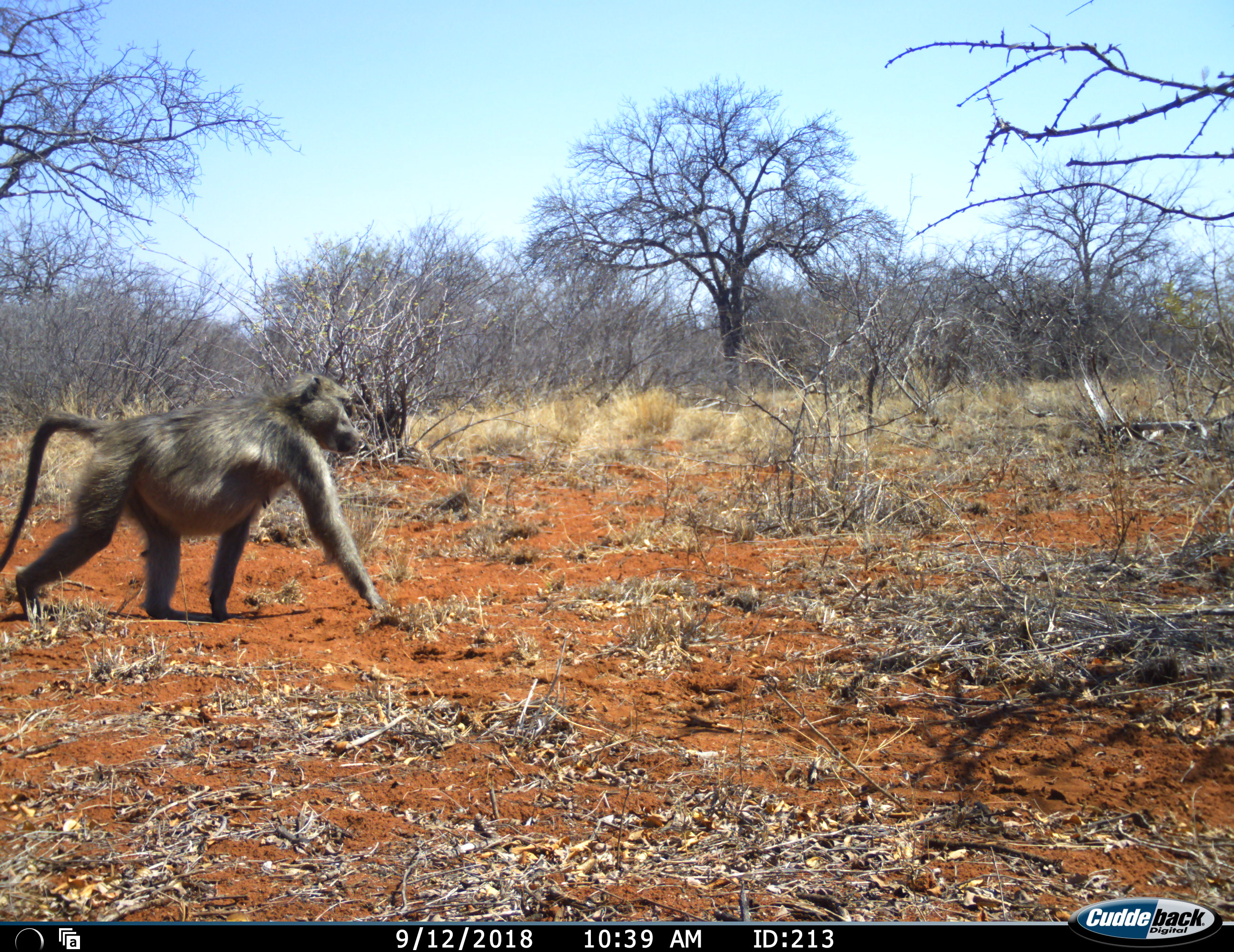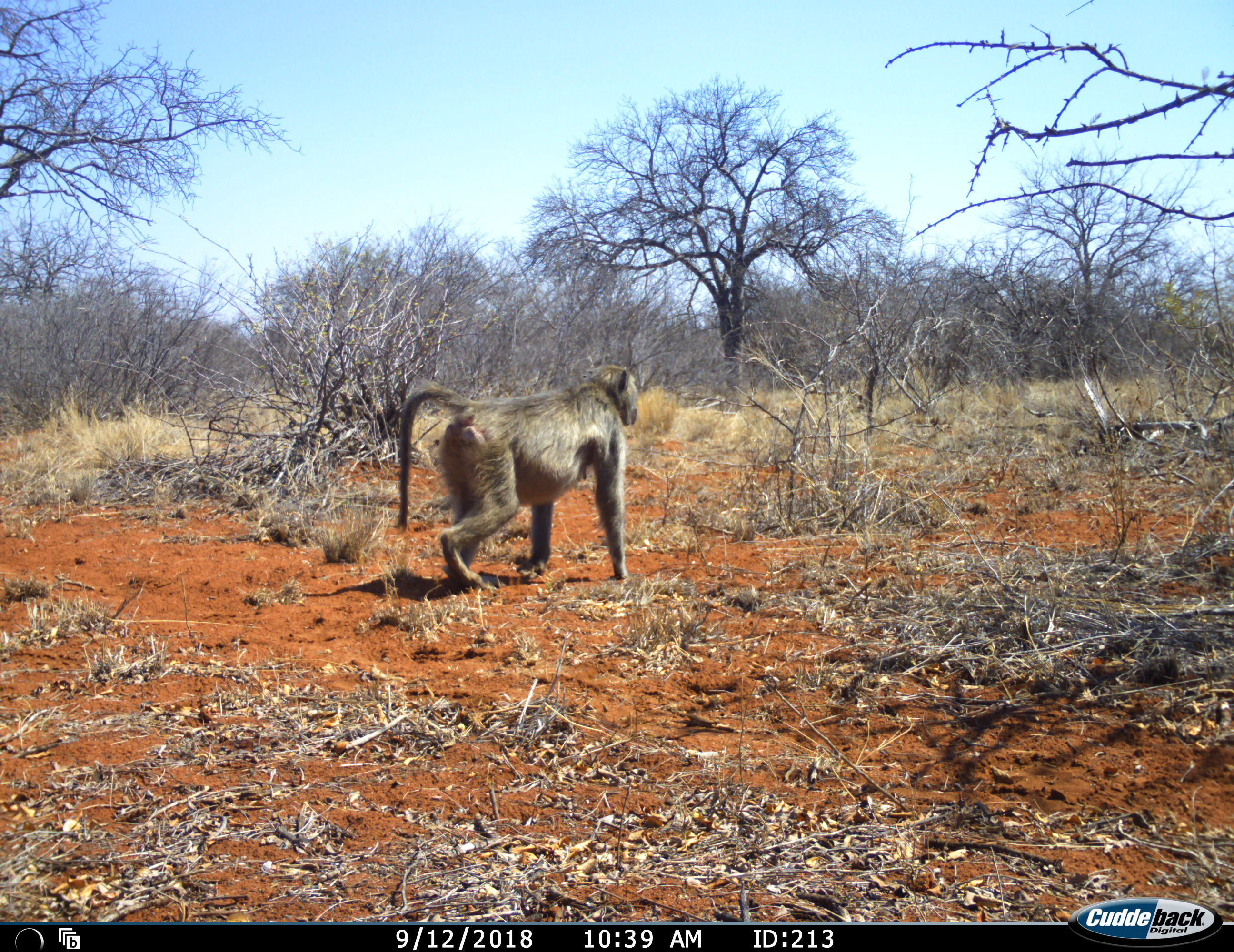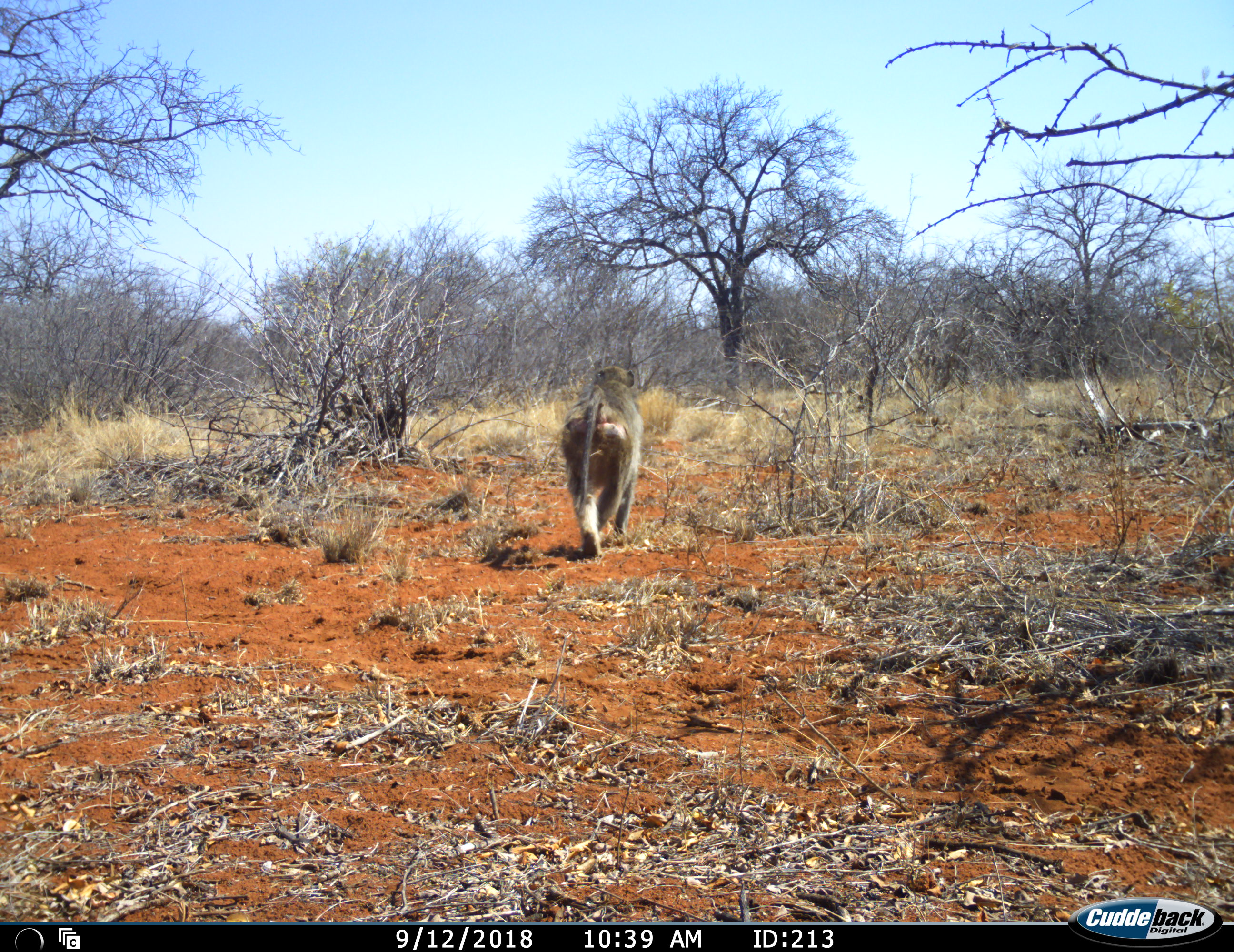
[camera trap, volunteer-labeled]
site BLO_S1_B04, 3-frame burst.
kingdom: Animalia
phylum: Chordata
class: Mammalia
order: Primates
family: Cercopithecidae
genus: Papio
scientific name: Papio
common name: baboon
Baboon (Papio), count 1. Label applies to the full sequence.